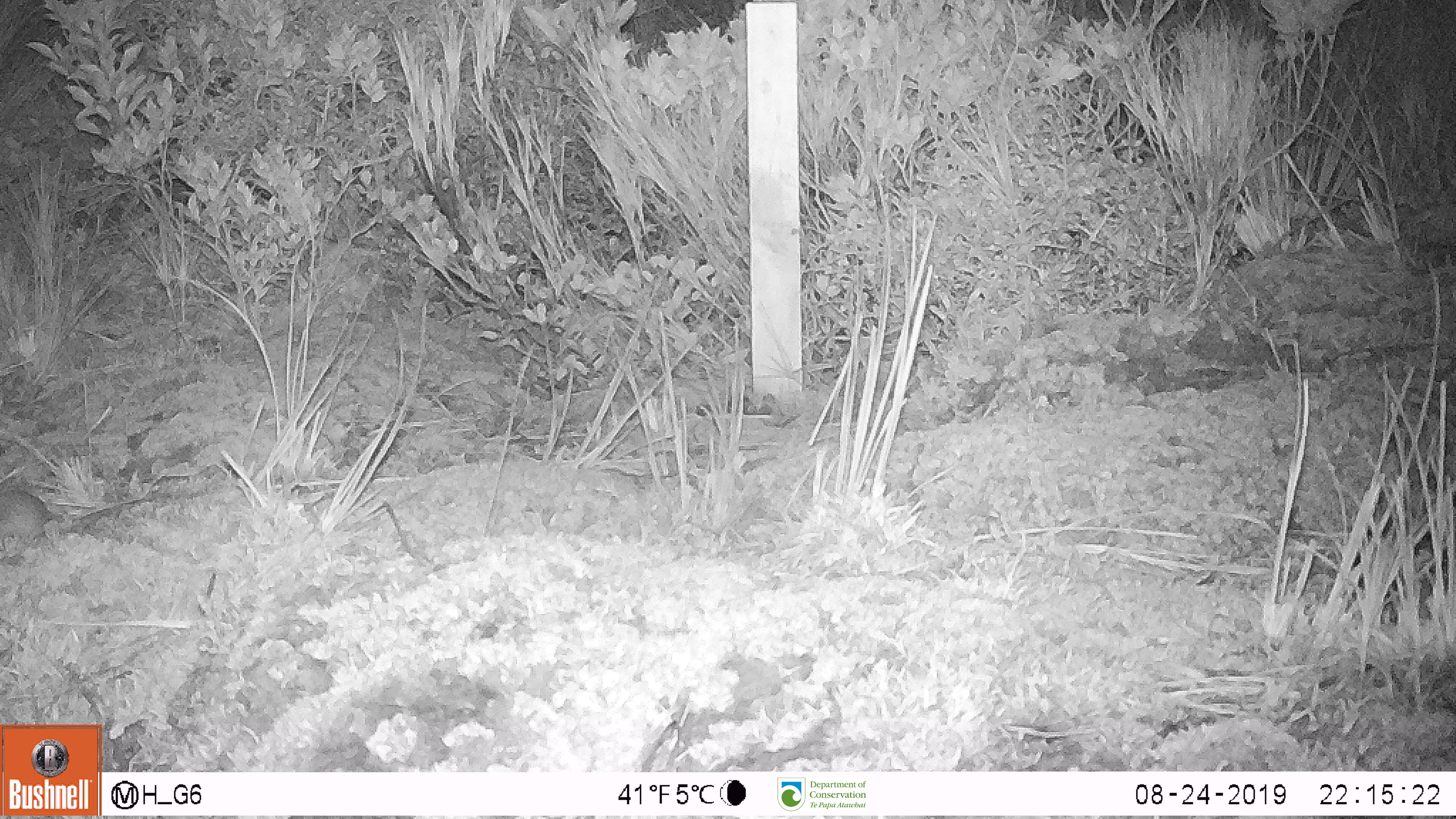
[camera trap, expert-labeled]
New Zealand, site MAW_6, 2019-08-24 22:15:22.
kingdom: Animalia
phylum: Chordata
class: Mammalia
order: Rodentia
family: Muridae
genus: Mus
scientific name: Mus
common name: mouse